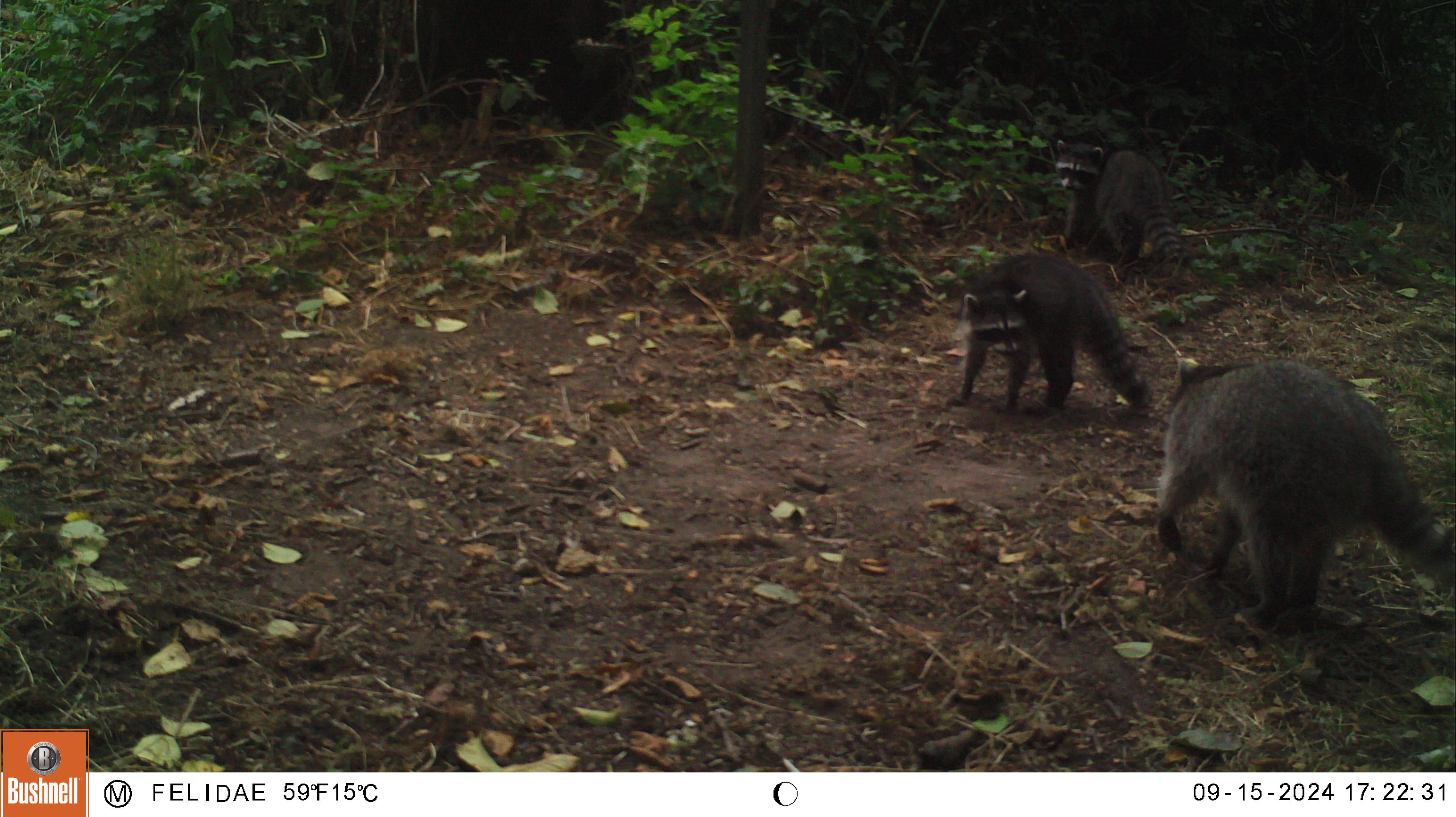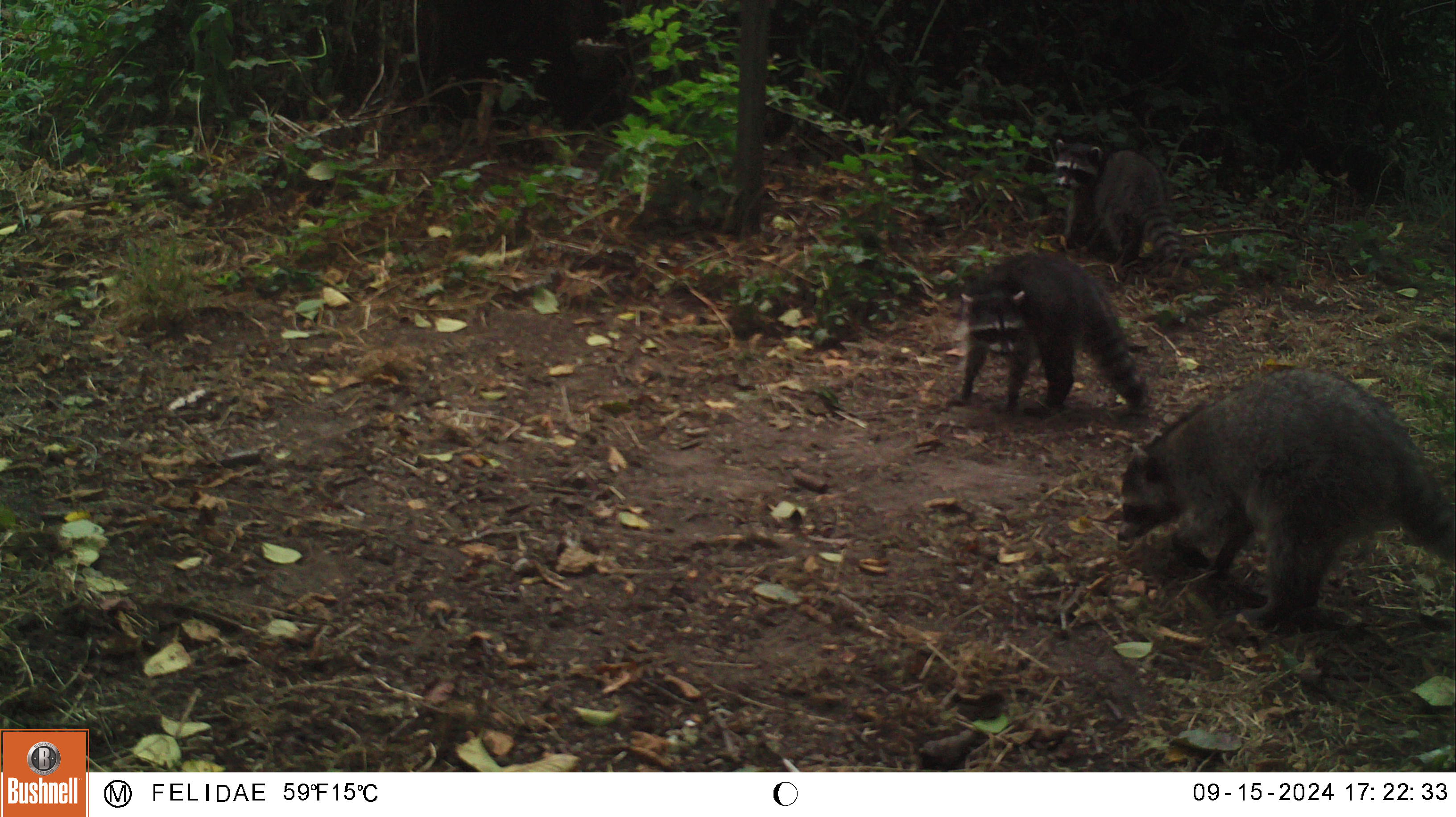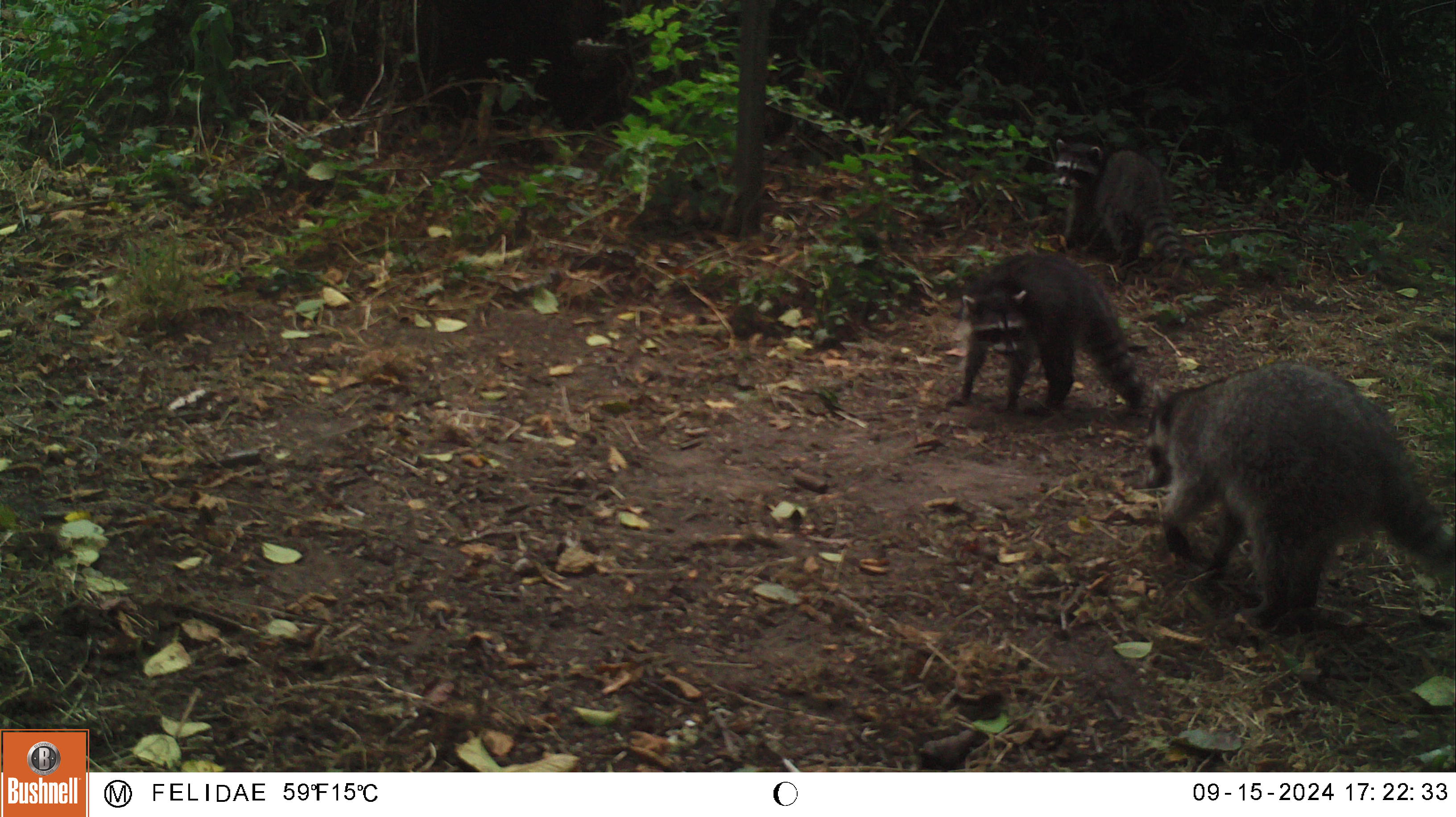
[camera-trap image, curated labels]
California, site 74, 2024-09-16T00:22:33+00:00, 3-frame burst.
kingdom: Animalia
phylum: Chordata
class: Mammalia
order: Carnivora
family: Procyonidae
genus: Procyon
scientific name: Procyon lotor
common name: raccoon